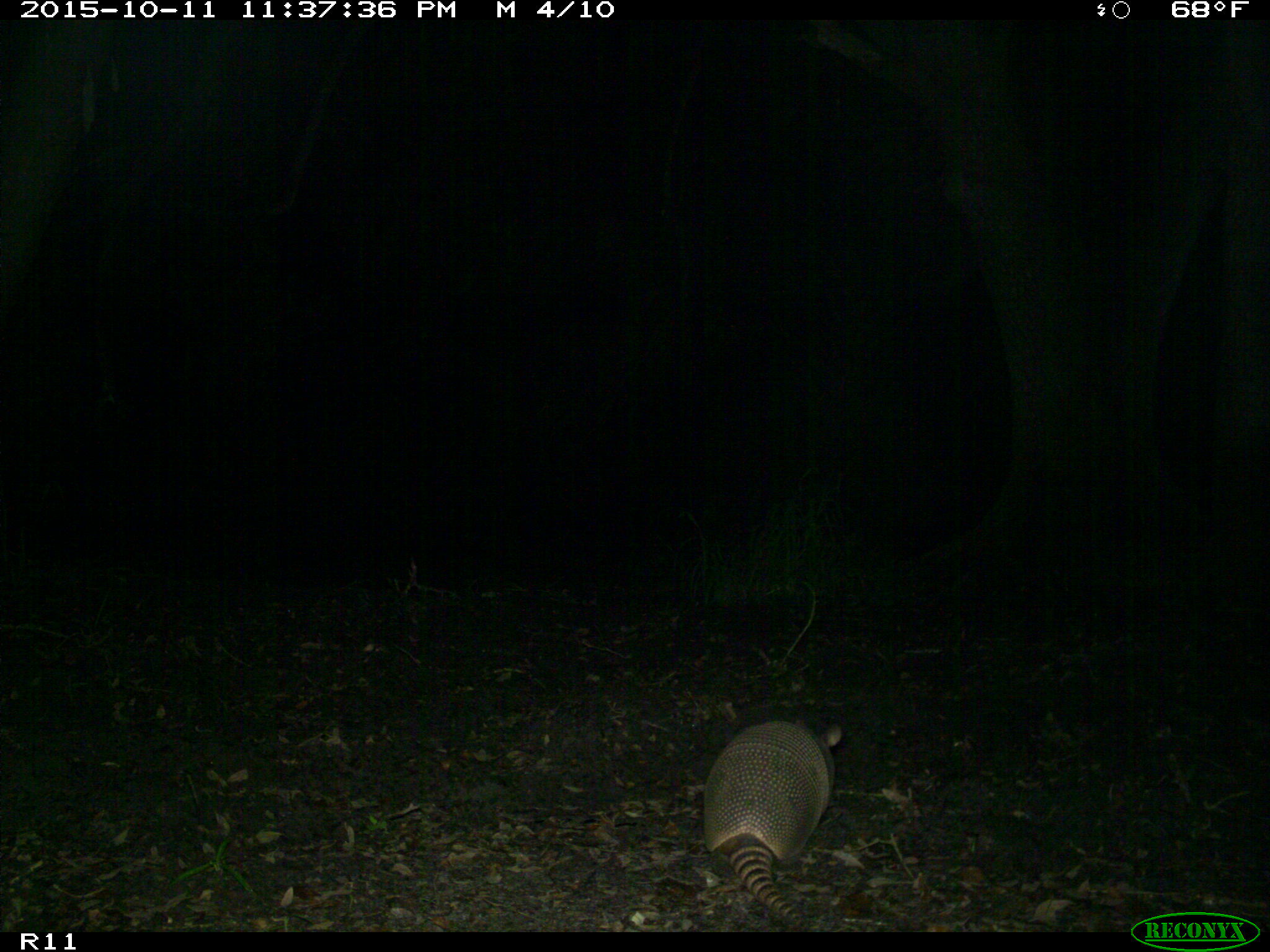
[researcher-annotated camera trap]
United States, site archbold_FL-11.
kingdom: Animalia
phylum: Chordata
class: Mammalia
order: Cingulata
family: Dasypodidae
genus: Dasypus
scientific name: Dasypus novemcinctus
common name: nine-banded armadillo